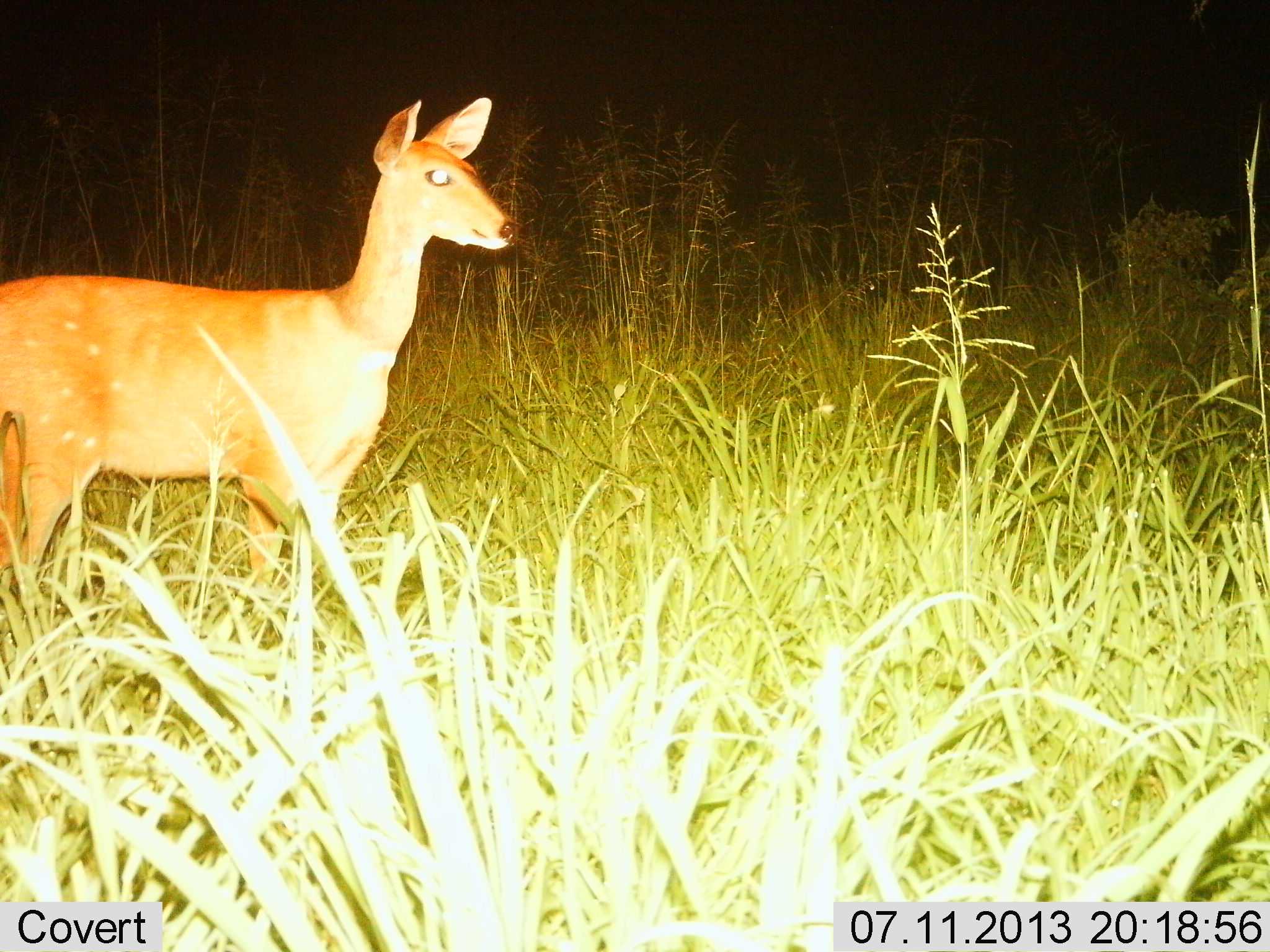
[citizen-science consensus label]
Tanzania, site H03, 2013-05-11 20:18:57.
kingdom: Animalia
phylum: Chordata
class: Mammalia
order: Artiodactyla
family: Bovidae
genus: Tragelaphus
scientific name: Tragelaphus scriptus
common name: bushbuck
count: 1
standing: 100%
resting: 0%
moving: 0%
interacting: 0%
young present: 0%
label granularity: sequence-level